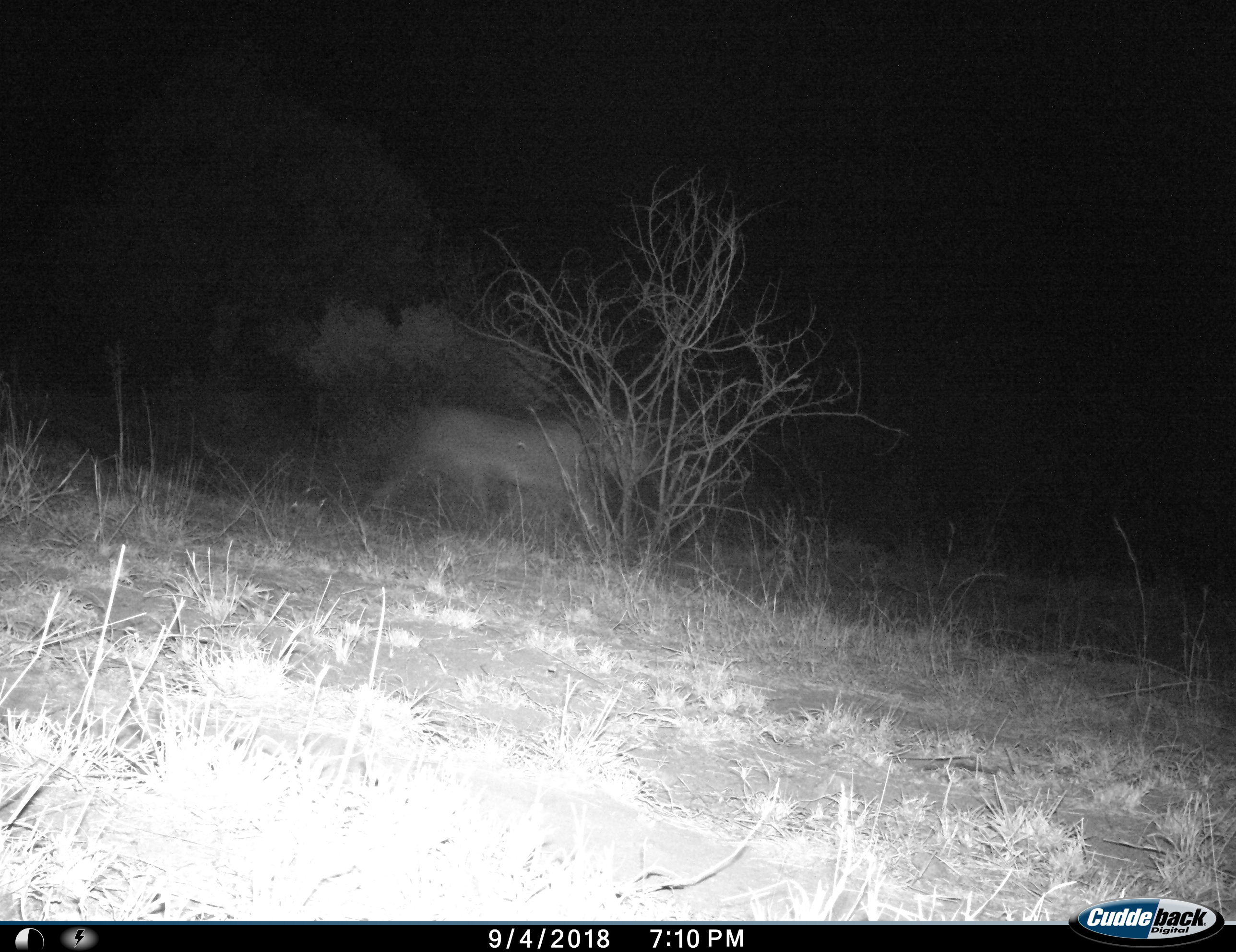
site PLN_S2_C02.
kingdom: Animalia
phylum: Chordata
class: Mammalia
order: Carnivora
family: Felidae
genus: Panthera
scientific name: Panthera leo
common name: lion female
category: lionfemale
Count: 1.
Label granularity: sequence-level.